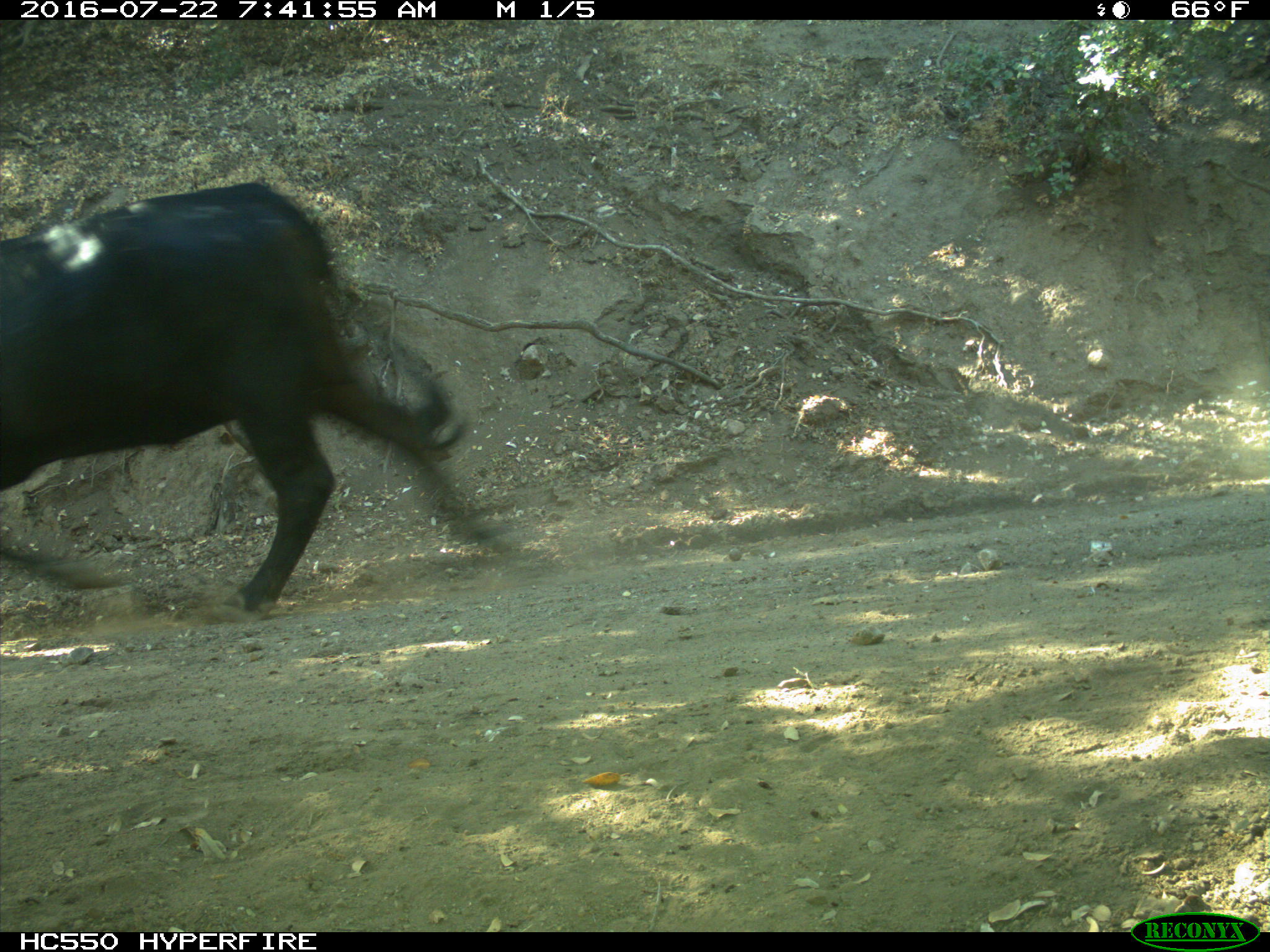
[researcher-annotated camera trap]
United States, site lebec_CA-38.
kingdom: Animalia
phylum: Chordata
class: Mammalia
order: Artiodactyla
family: Bovidae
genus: Bos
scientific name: Bos taurus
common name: domestic cow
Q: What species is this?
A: Bos taurus (domestic cow).